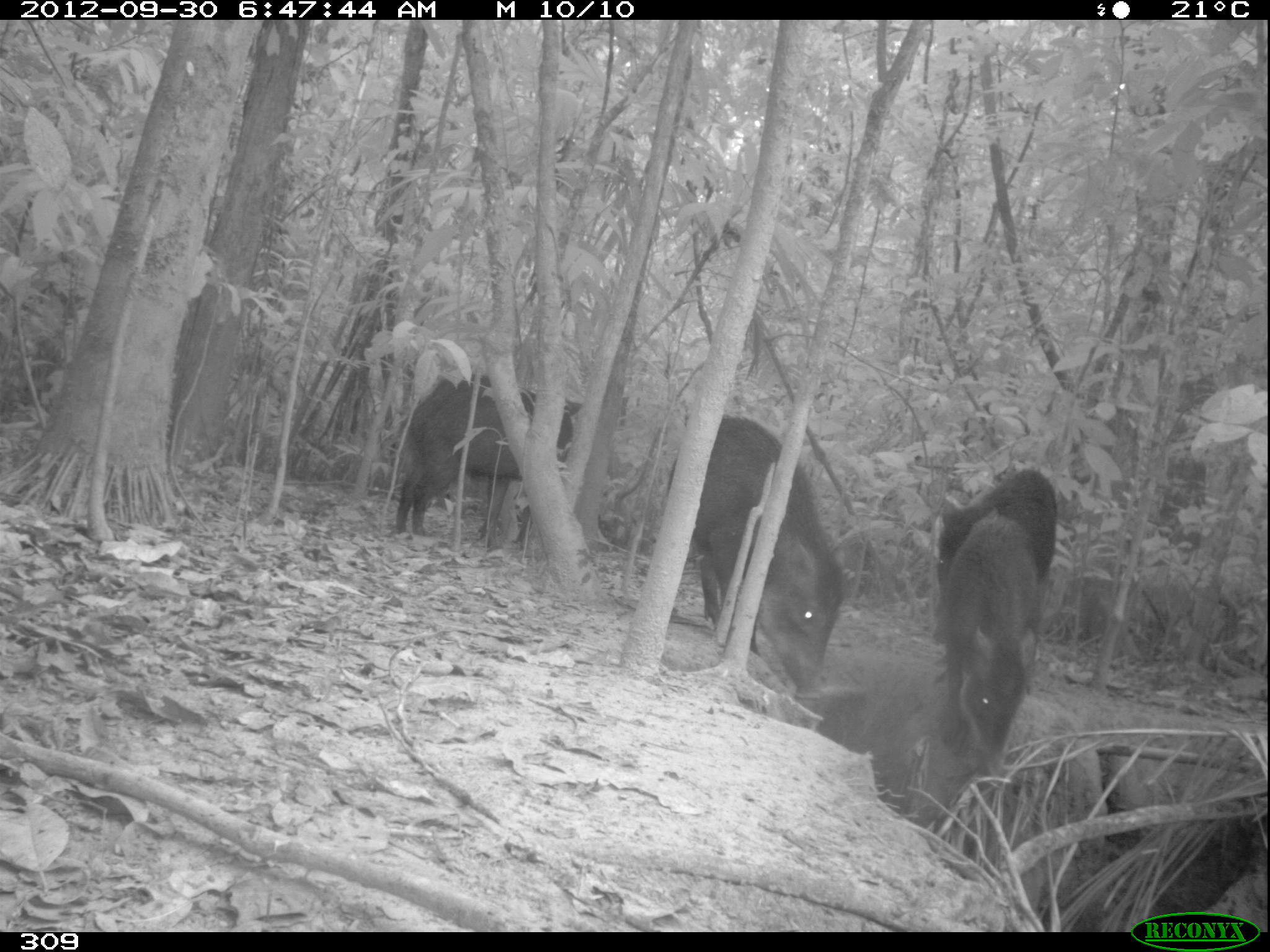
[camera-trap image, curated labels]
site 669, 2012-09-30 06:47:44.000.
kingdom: Animalia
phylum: Chordata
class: Mammalia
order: Artiodactyla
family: Tayassuidae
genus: Tayassu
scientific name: Tayassu pecari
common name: white-lipped peccary